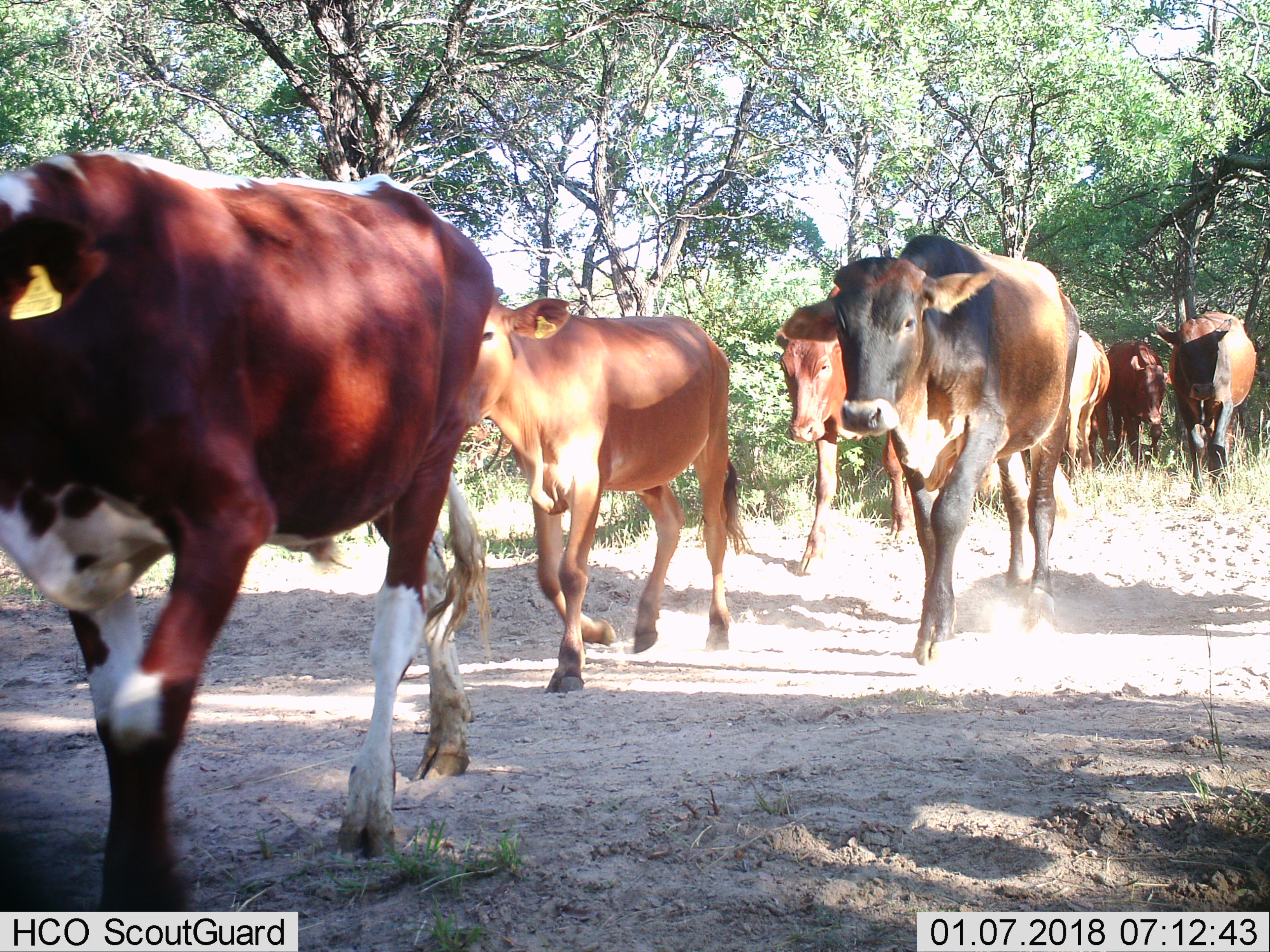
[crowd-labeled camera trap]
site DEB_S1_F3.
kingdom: Animalia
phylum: Chordata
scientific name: Vertebrata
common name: domestic animal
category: domesticanimal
Domesticanimal (domestic animal) (Vertebrata), count 7. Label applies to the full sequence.